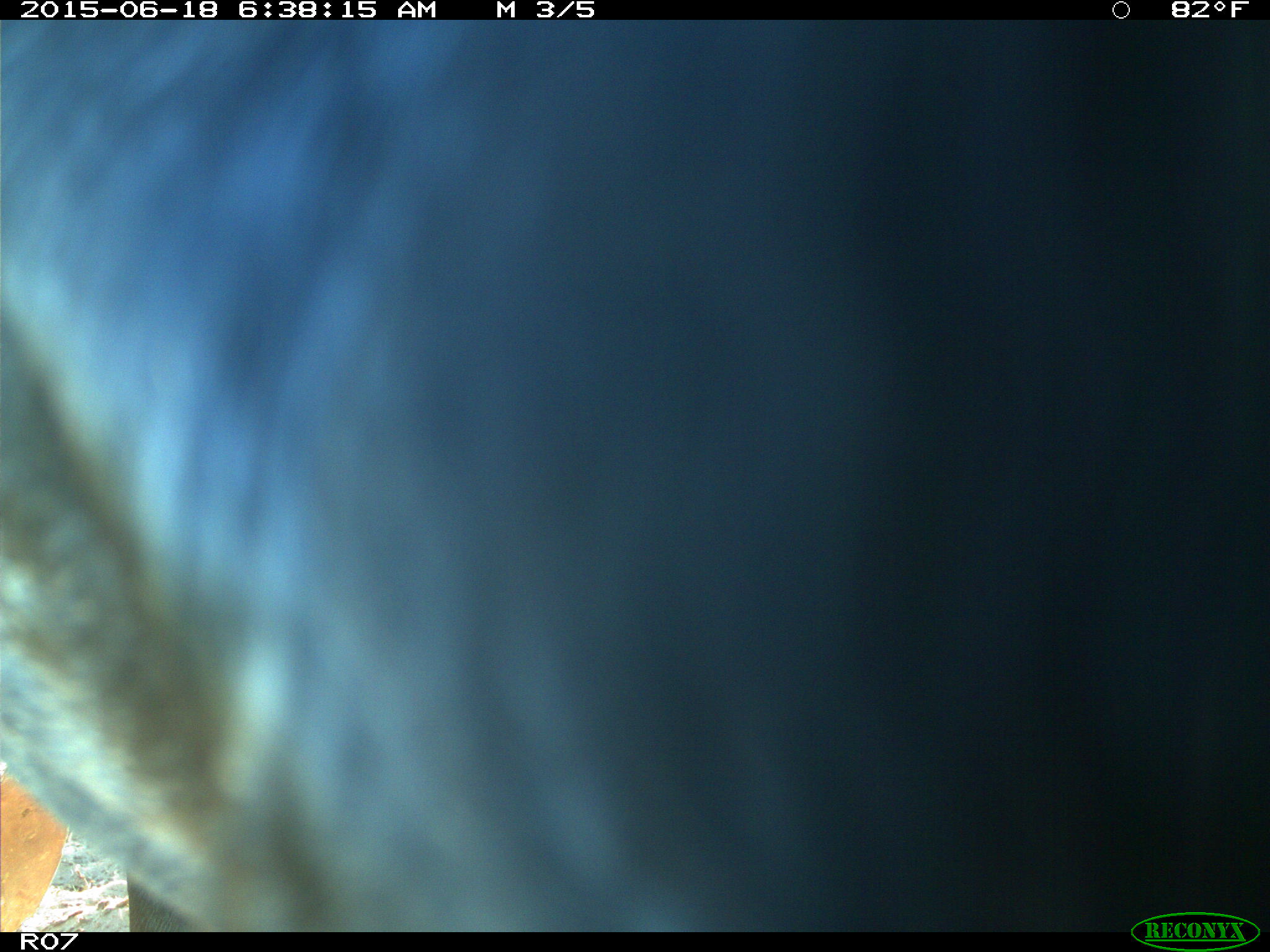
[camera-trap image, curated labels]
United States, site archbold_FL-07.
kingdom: Animalia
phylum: Chordata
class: Mammalia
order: Artiodactyla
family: Bovidae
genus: Bos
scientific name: Bos taurus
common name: domestic cow